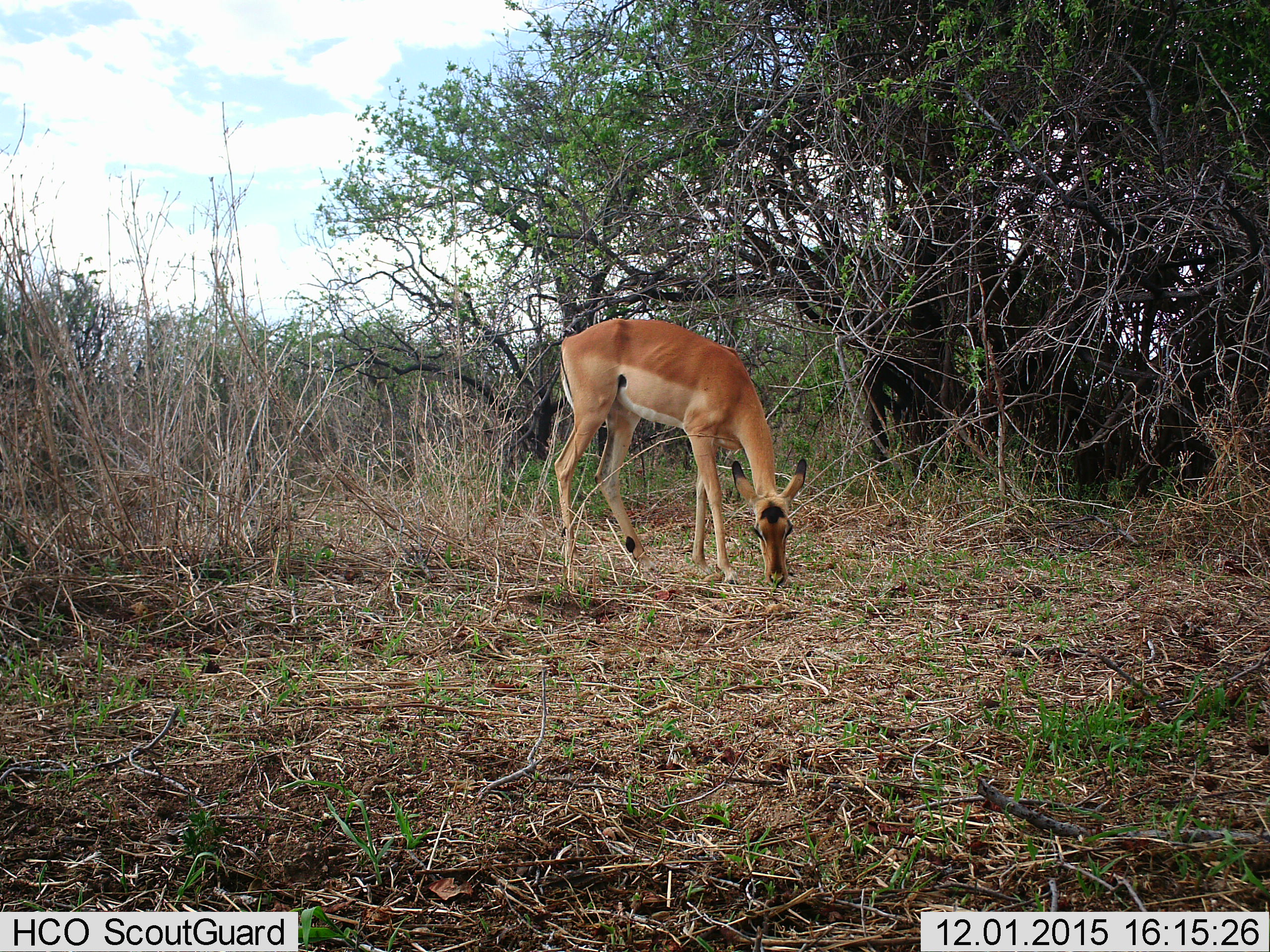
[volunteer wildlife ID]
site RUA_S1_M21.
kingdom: Animalia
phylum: Chordata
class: Mammalia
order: Artiodactyla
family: Bovidae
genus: Aepyceros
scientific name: Aepyceros melampus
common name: impala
Impala (Aepyceros melampus), count 1. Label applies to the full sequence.